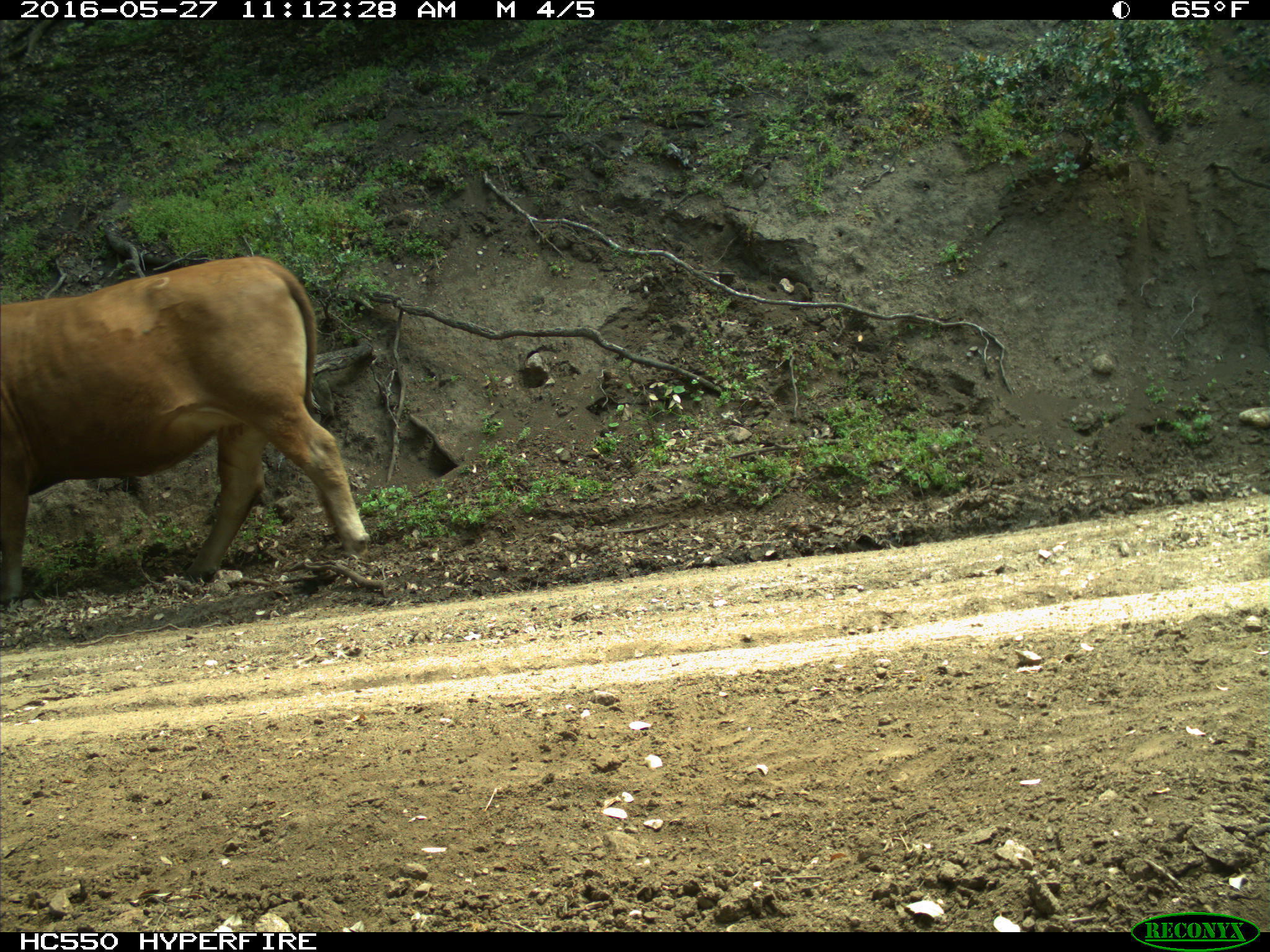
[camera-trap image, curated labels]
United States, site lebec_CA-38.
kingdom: Animalia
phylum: Chordata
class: Mammalia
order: Artiodactyla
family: Bovidae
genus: Bos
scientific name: Bos taurus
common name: domestic cow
Bos taurus (domestic cow).